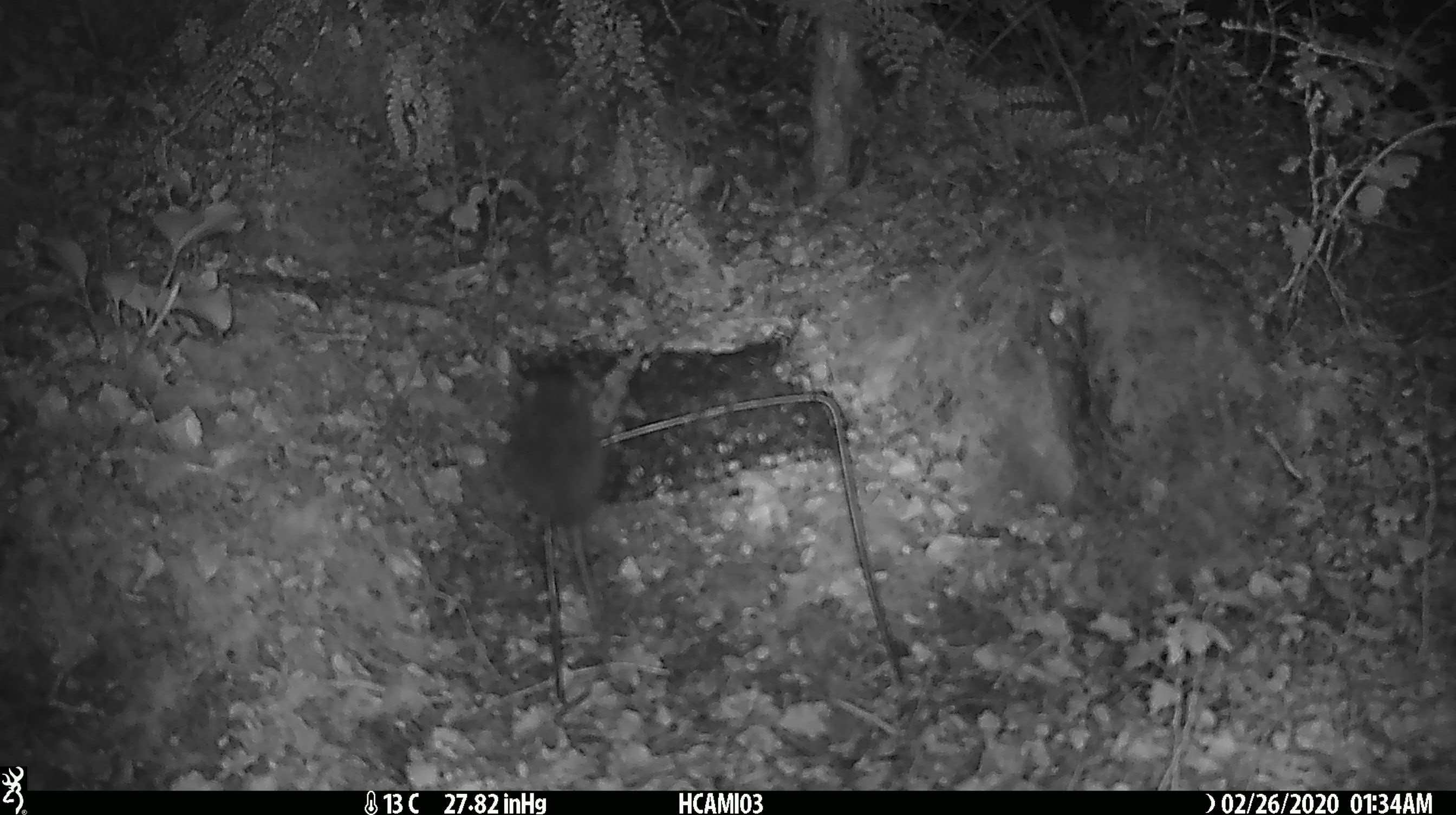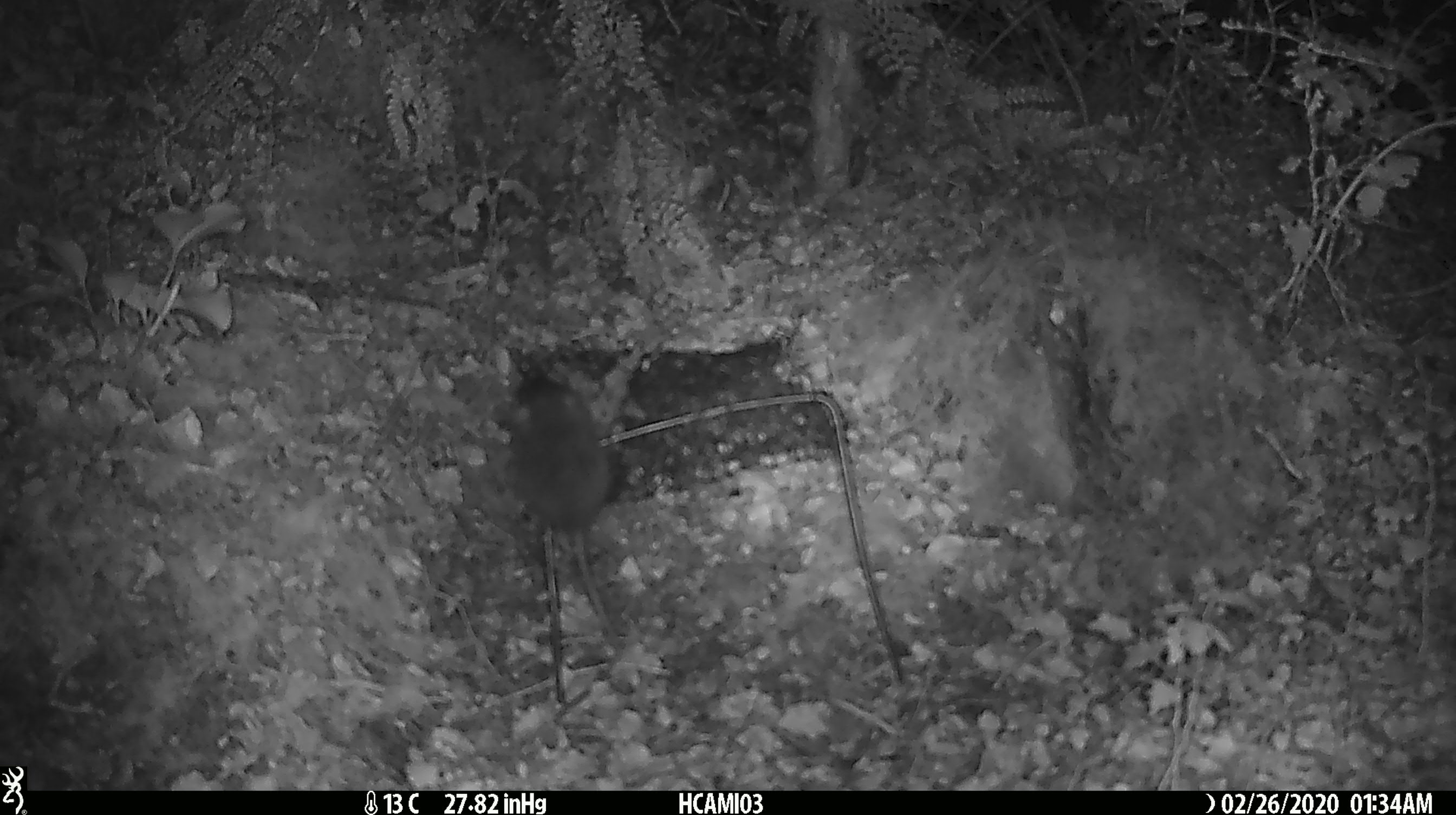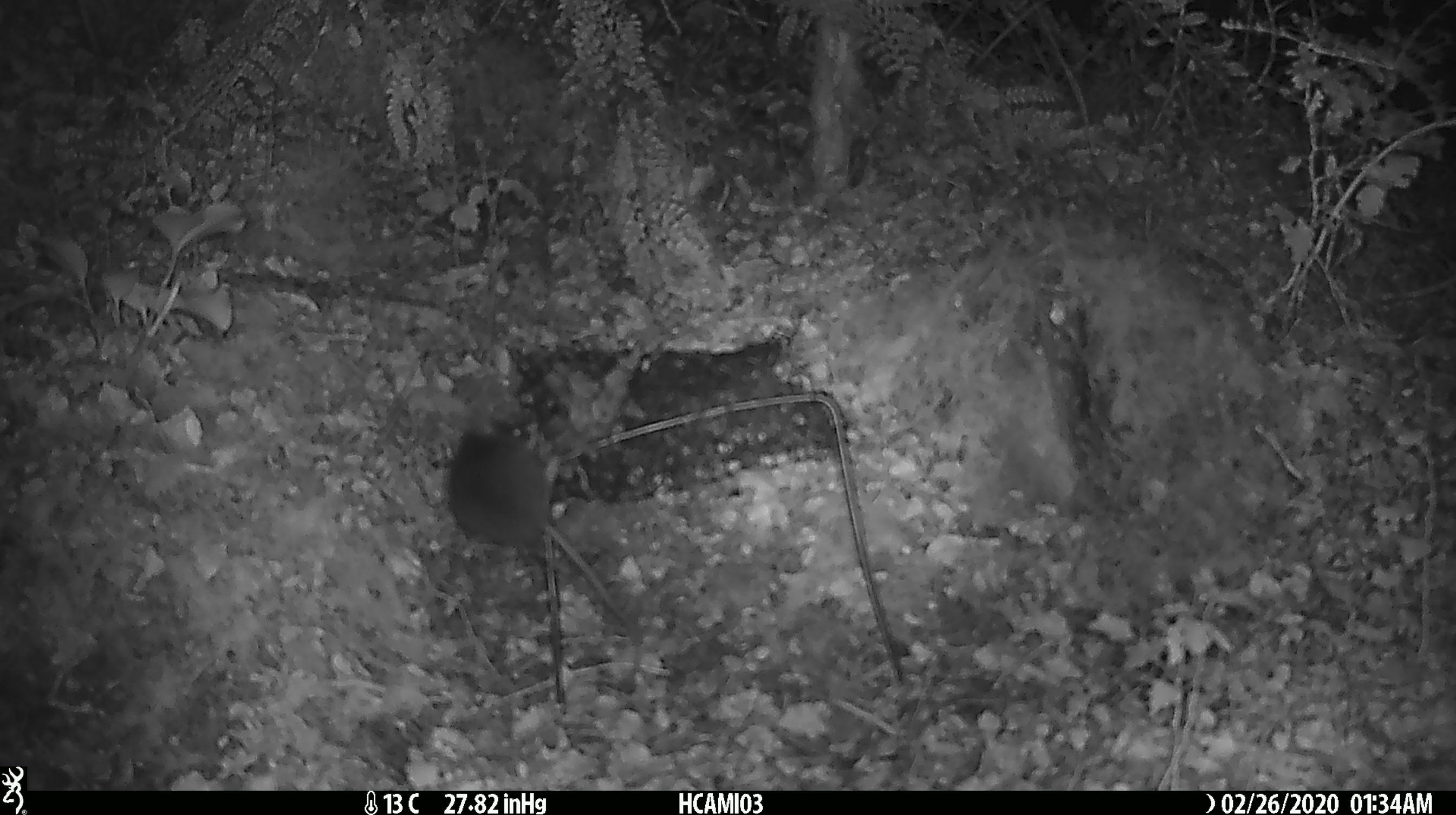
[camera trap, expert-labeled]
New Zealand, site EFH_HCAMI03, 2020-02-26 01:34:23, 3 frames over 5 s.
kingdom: Animalia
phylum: Chordata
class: Mammalia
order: Rodentia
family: Muridae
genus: Mus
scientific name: Mus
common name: mouse